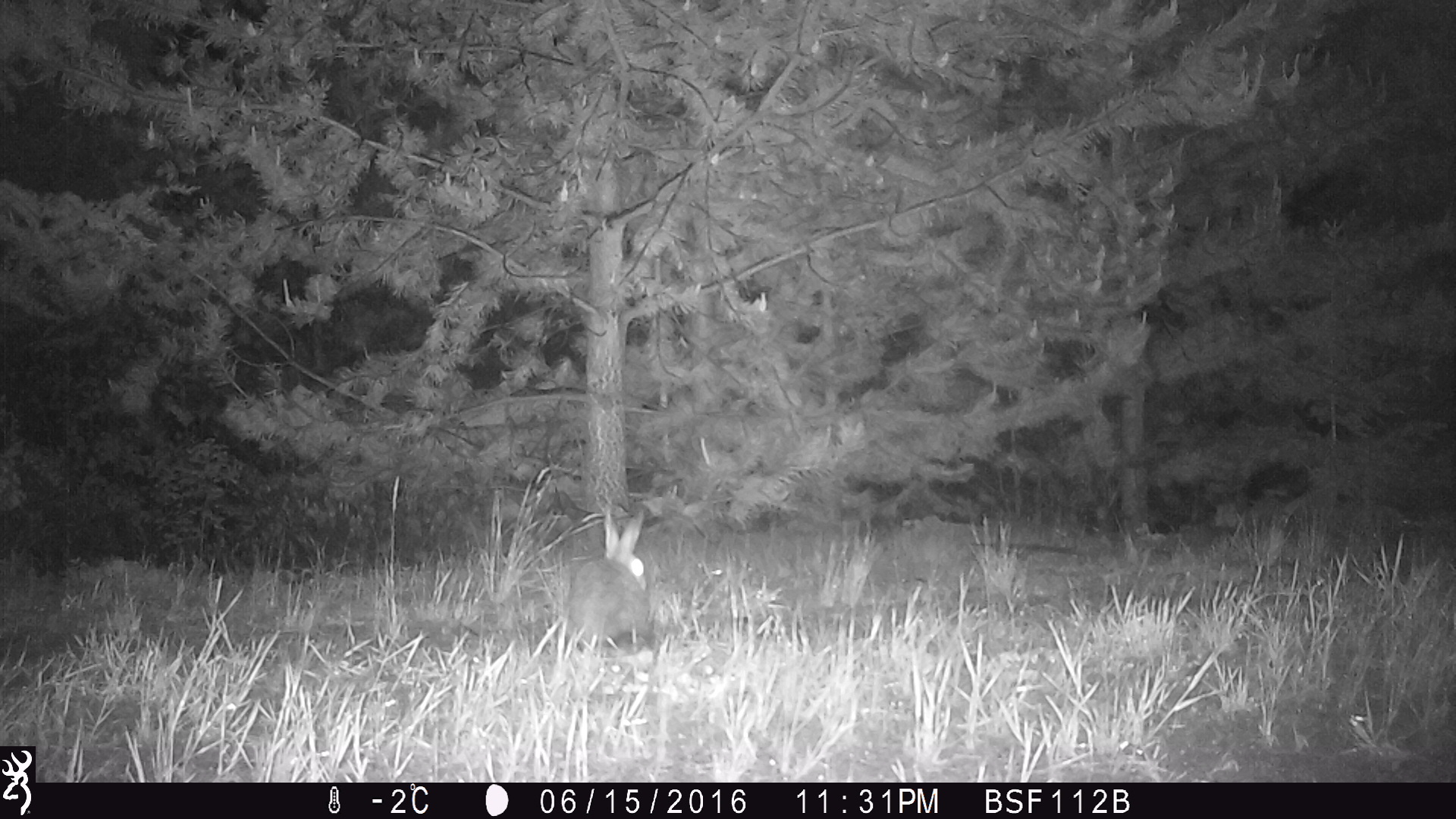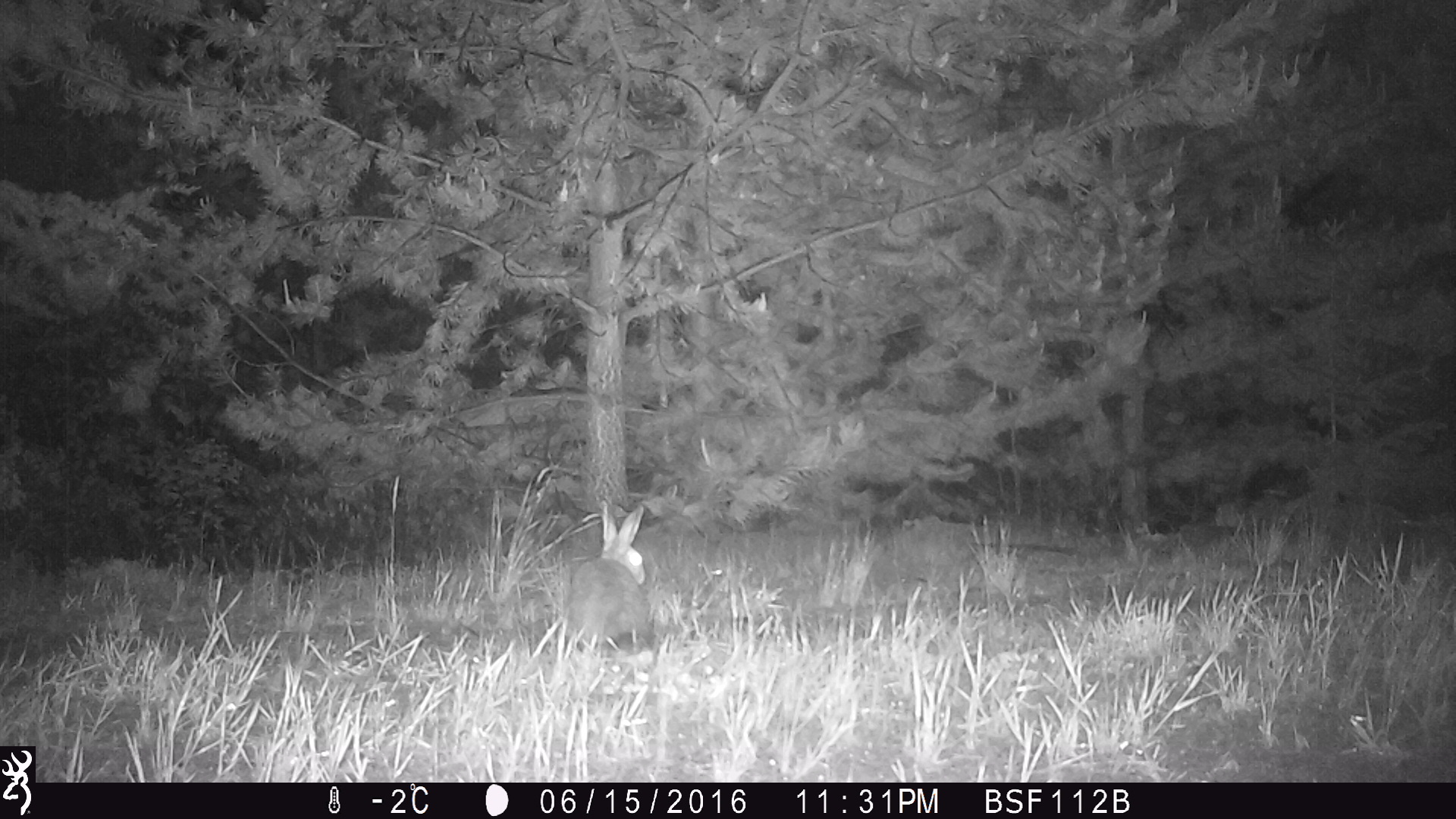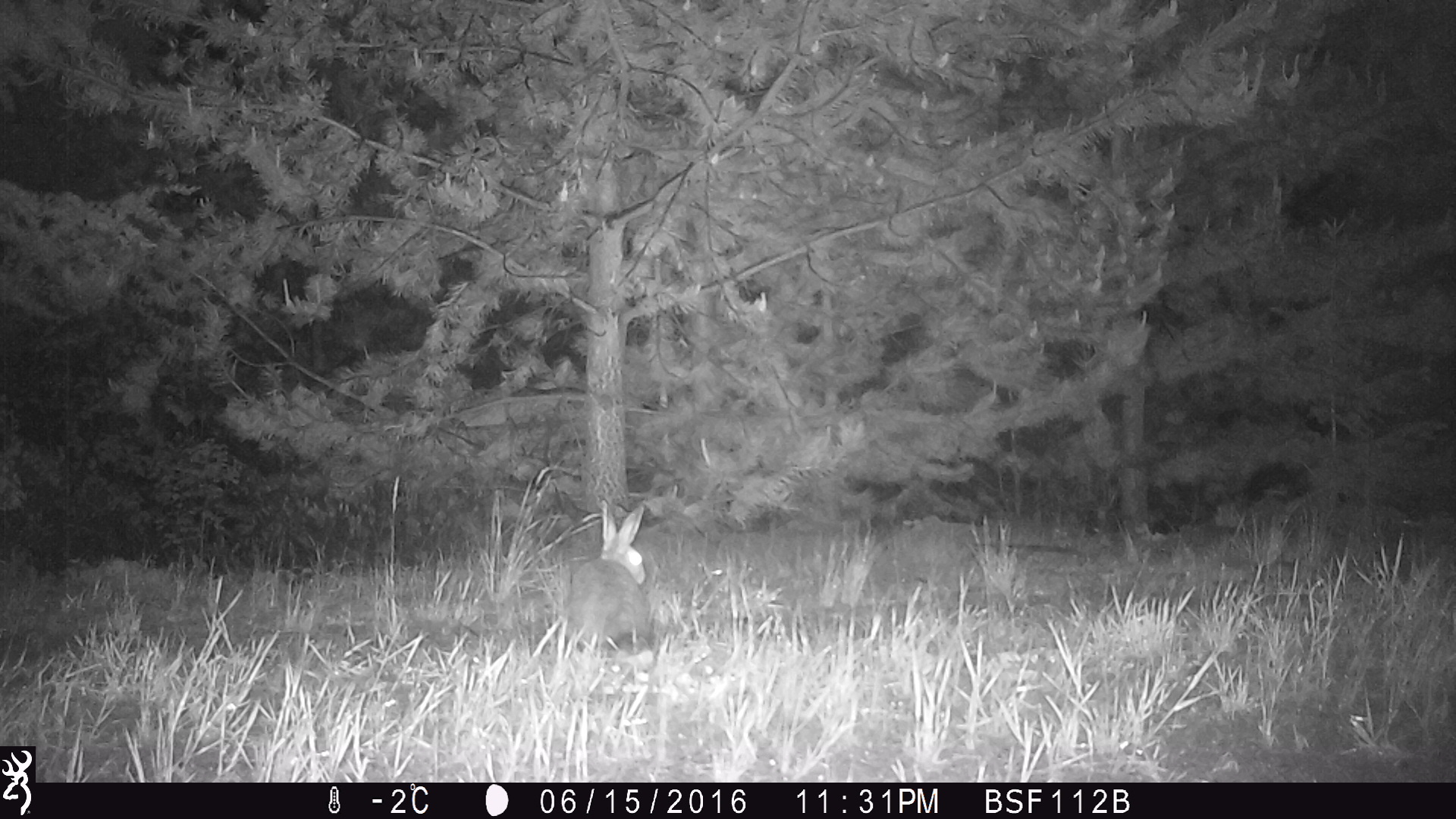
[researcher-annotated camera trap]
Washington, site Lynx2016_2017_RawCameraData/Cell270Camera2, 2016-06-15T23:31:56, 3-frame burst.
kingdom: Animalia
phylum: Chordata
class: Mammalia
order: Lagomorpha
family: Leporidae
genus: Lepus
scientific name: Lepus americanus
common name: snowshoe hare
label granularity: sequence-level